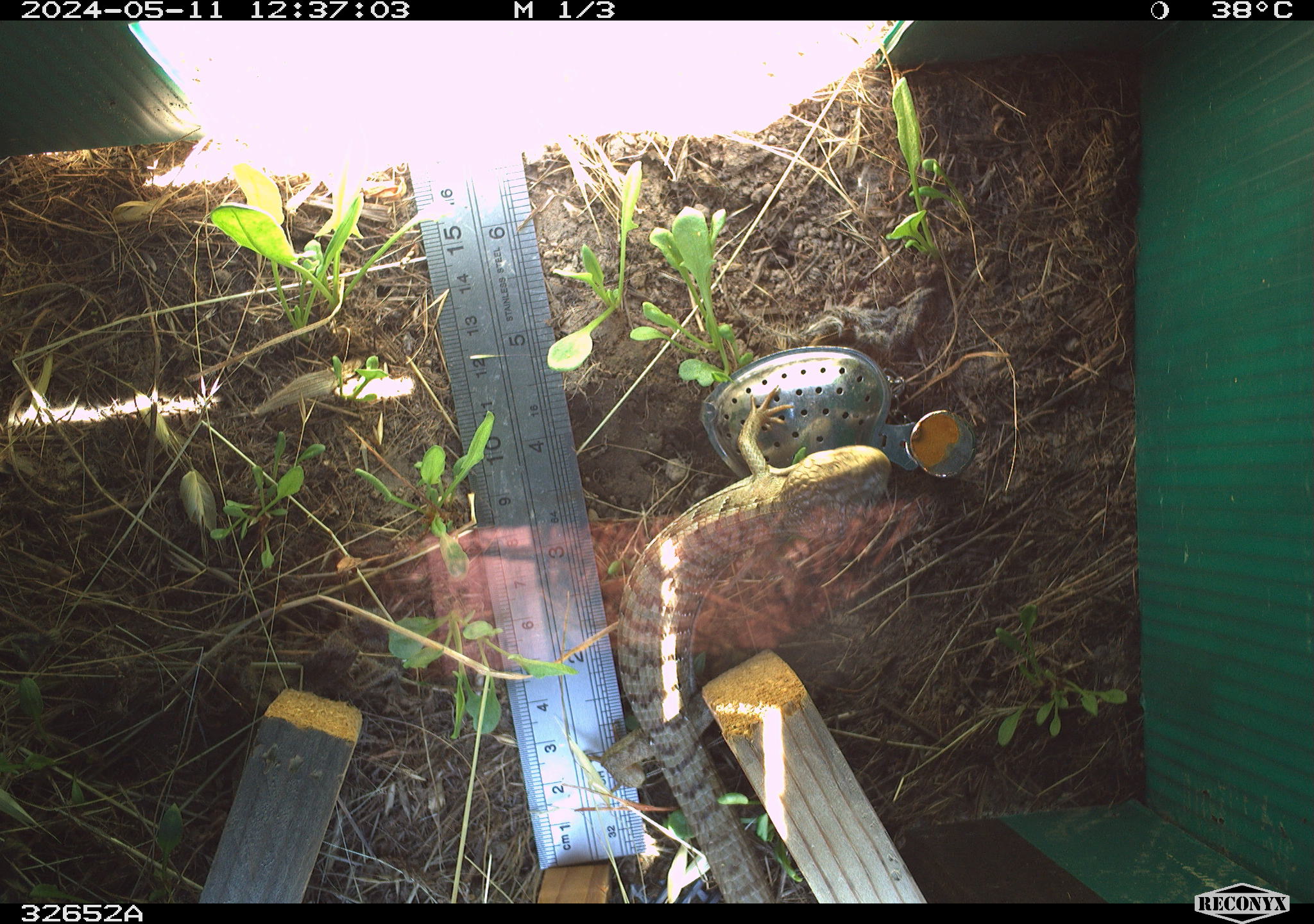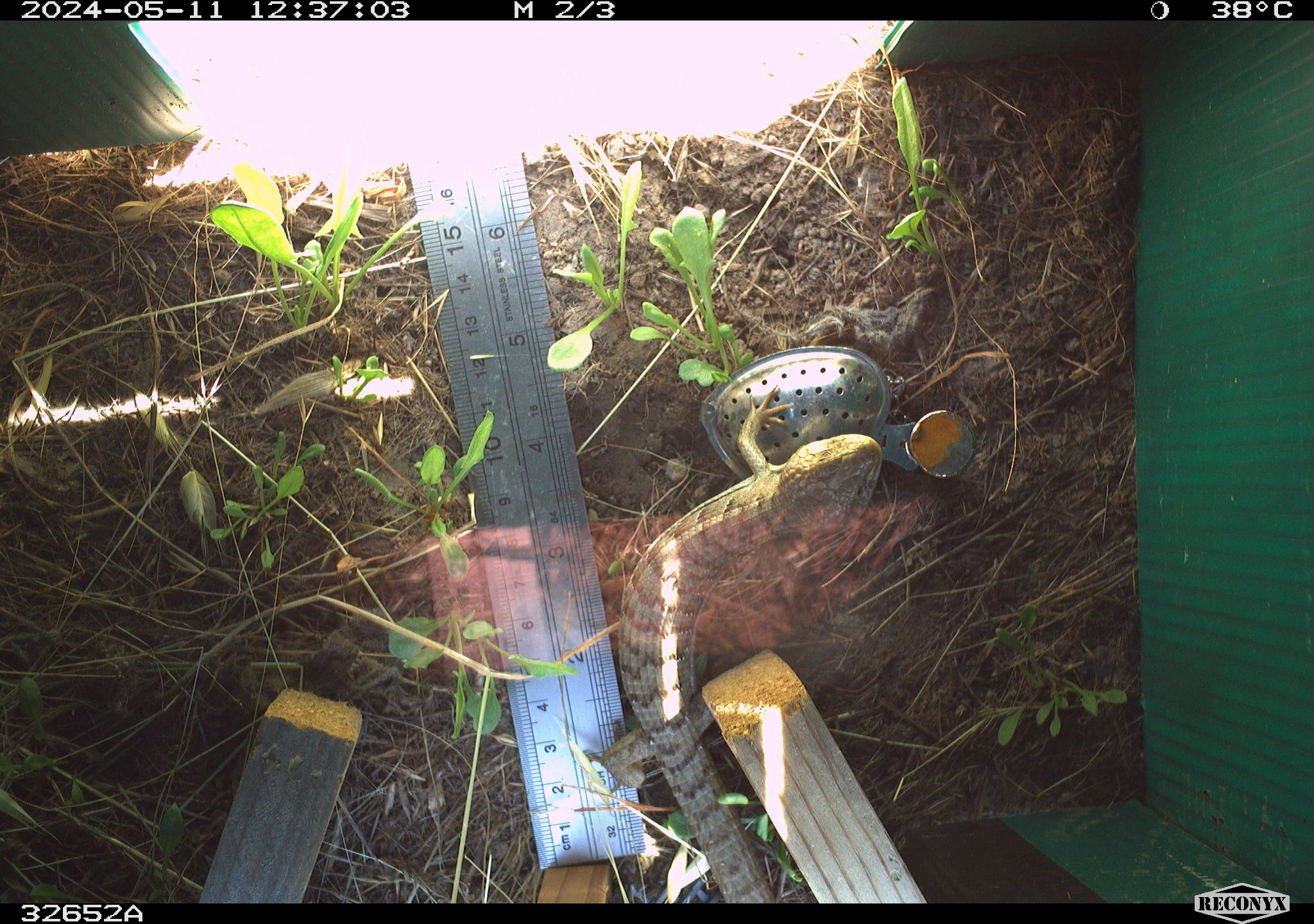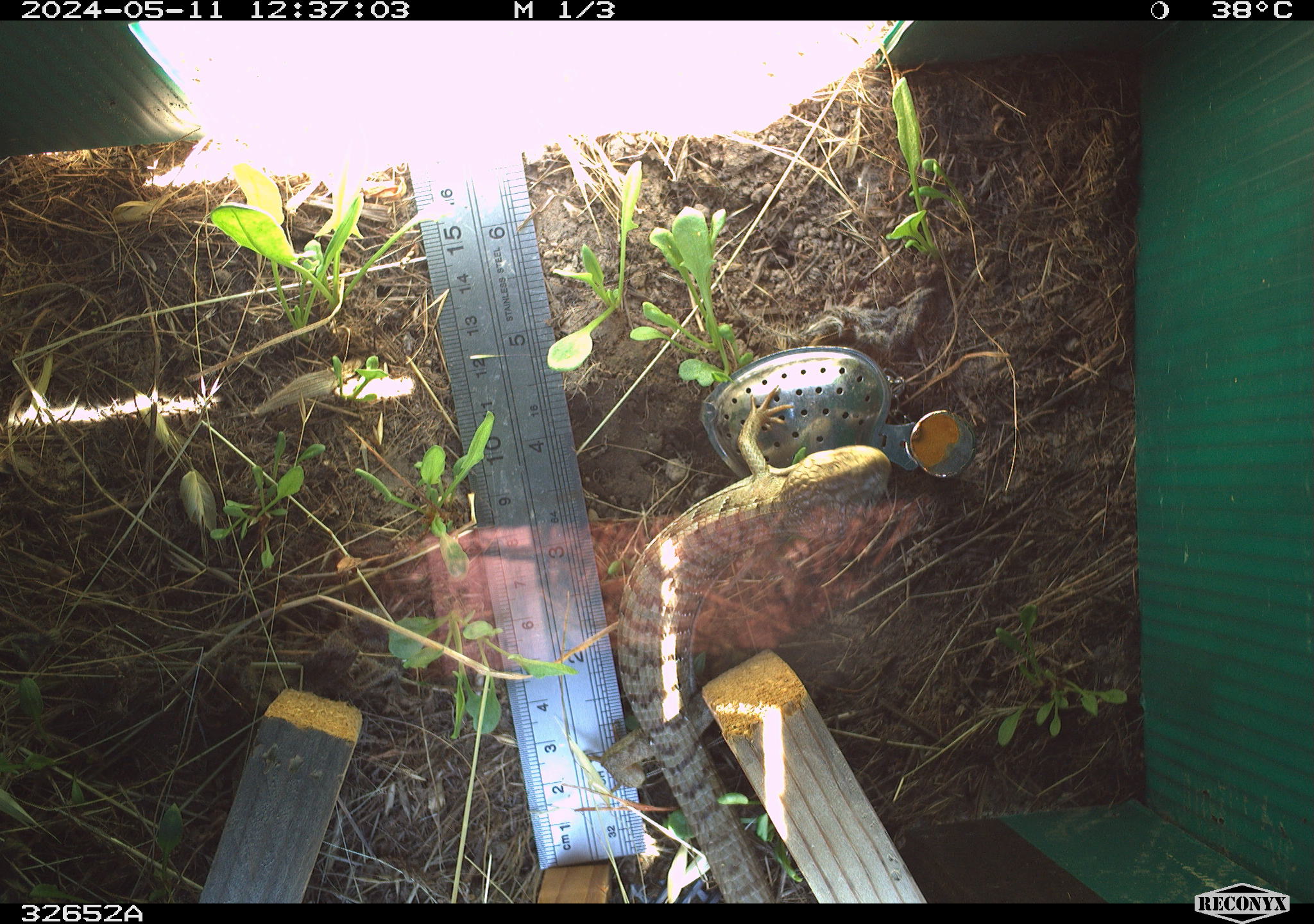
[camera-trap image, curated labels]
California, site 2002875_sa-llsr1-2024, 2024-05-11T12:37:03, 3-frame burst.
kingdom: Animalia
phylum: Chordata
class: Reptilia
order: Squamata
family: Anguidae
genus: Elgaria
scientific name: Elgaria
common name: alligator lizards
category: elgaria species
Elgaria species (alligator lizards) (Elgaria).